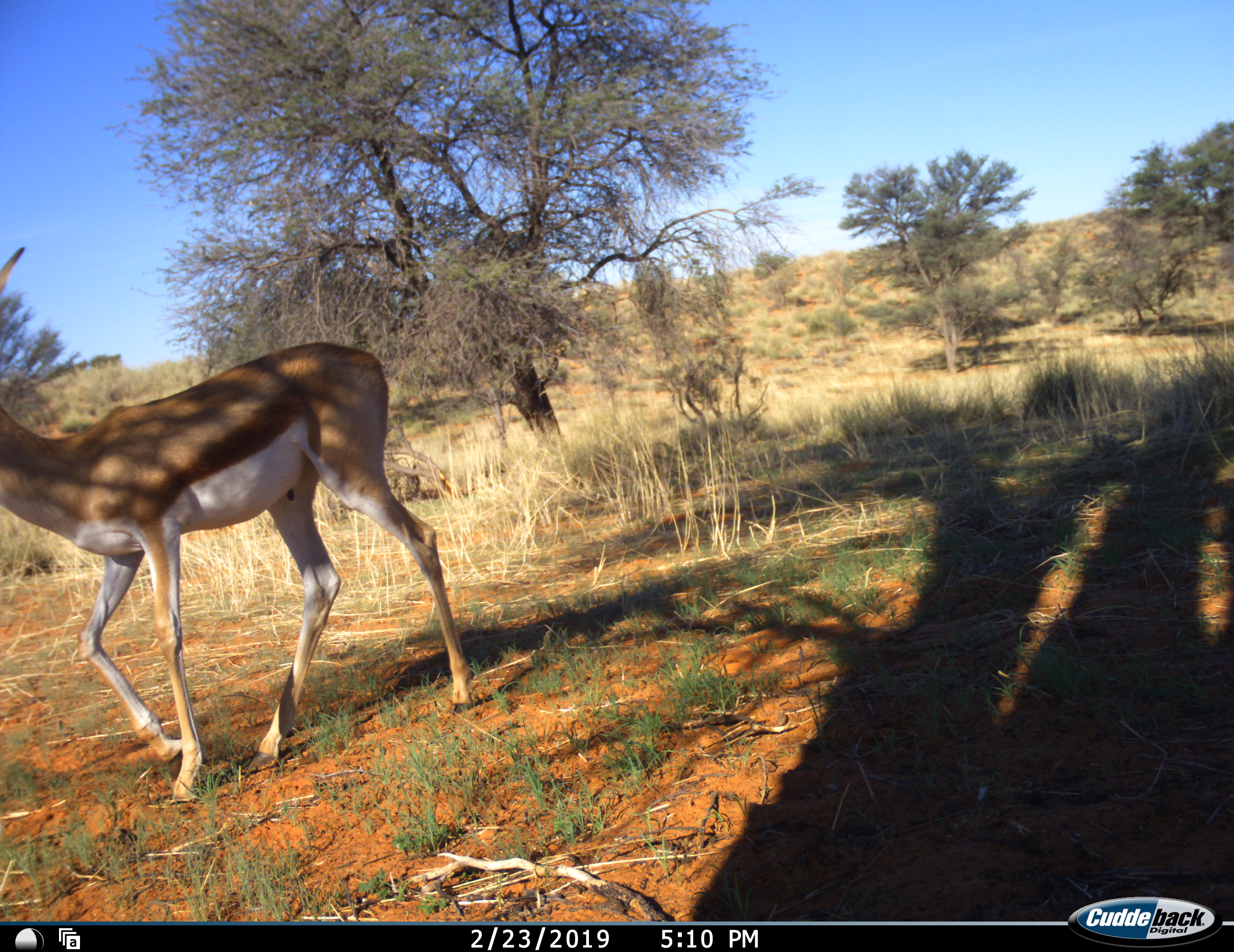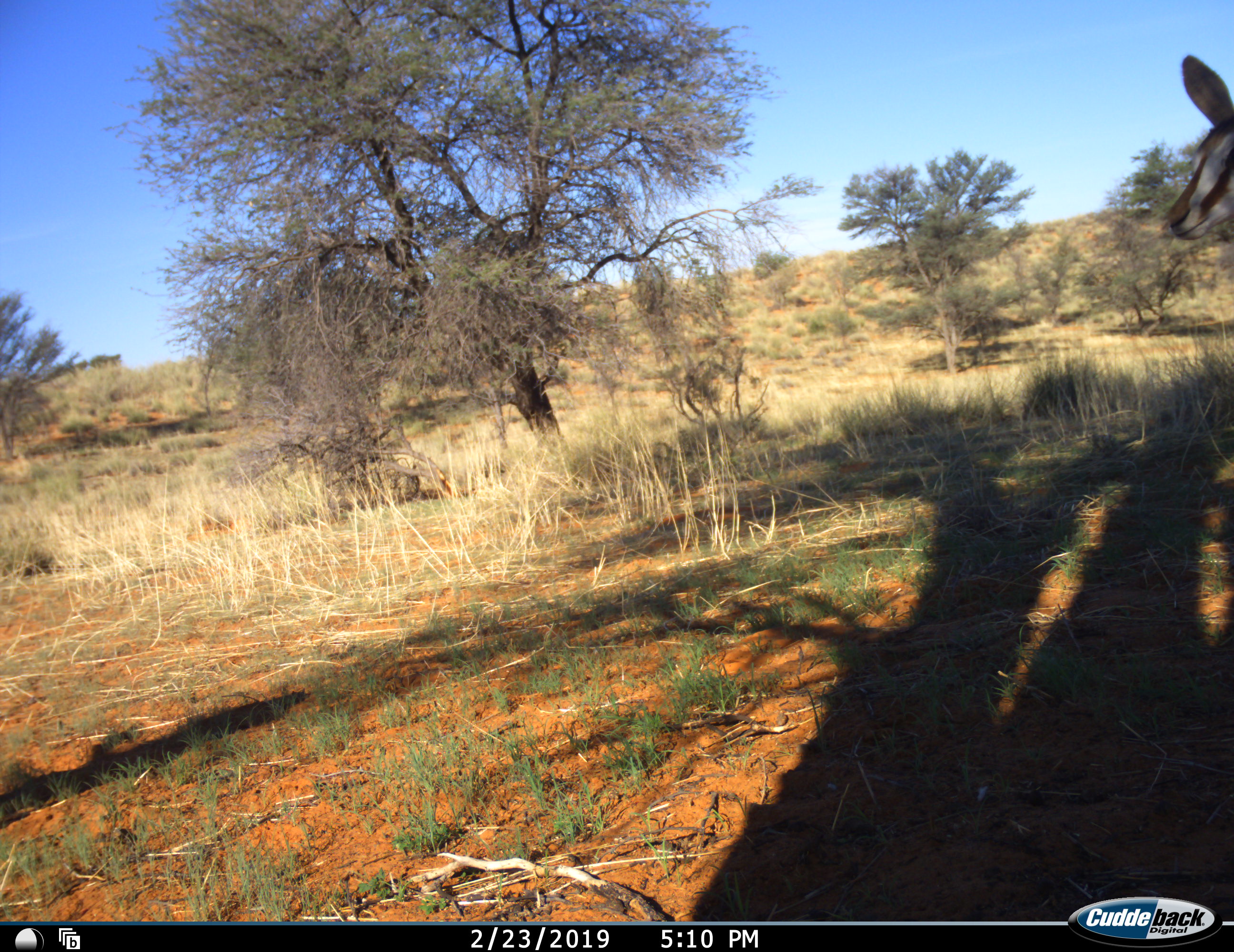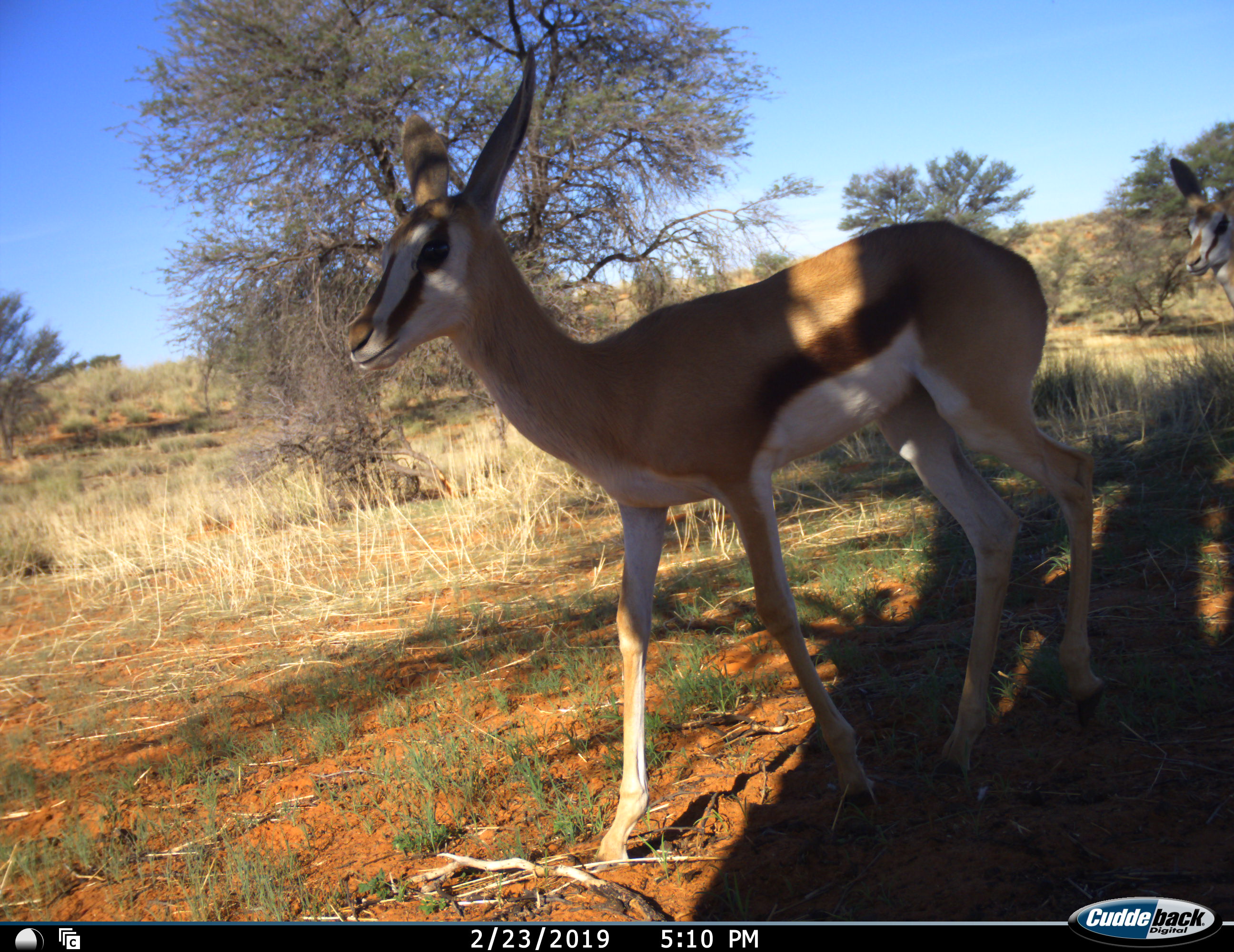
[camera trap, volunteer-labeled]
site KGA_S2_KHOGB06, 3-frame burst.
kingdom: Animalia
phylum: Chordata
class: Mammalia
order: Artiodactyla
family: Bovidae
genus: Antidorcas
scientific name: Antidorcas marsupialis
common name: springbok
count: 3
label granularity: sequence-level